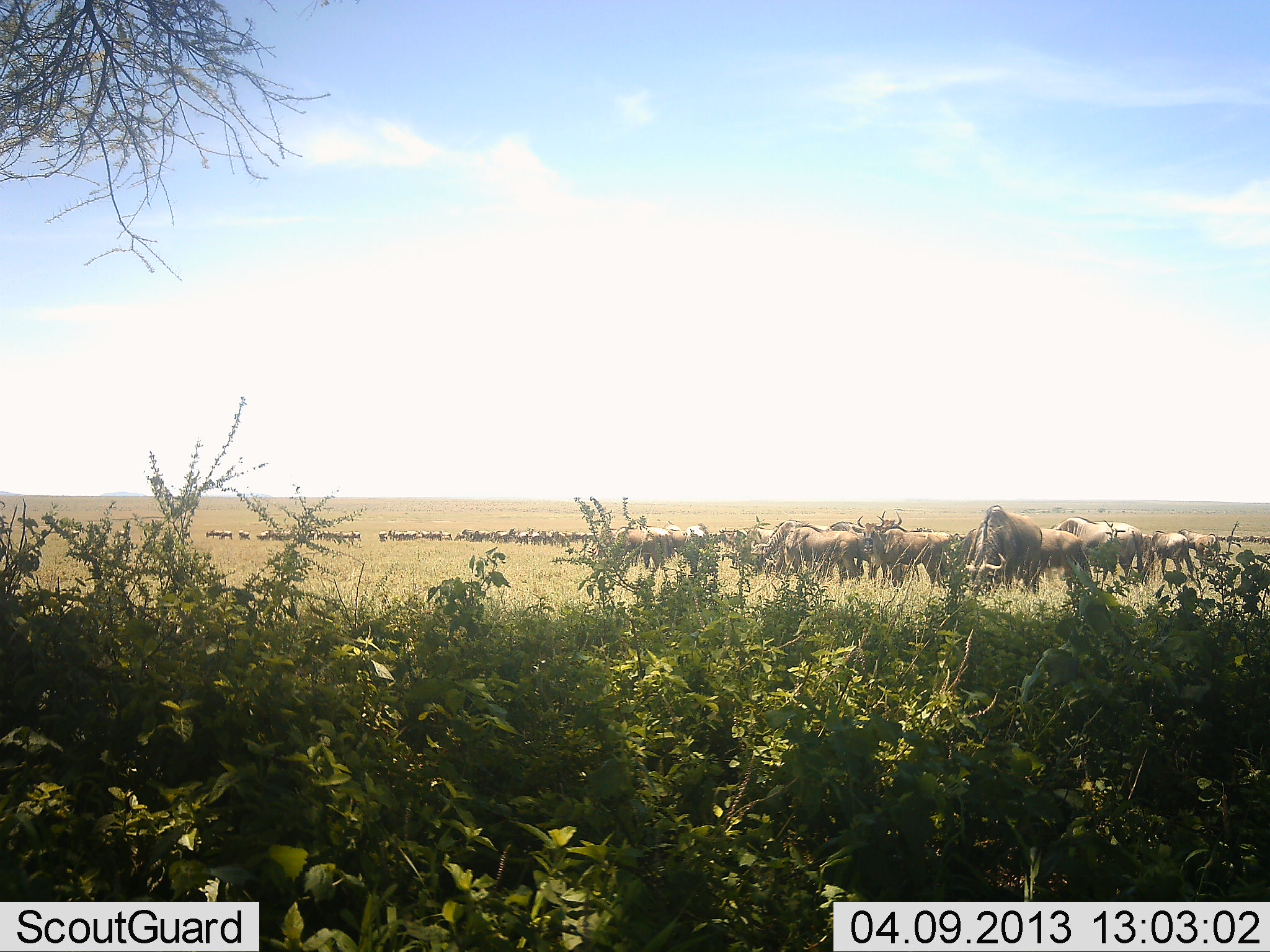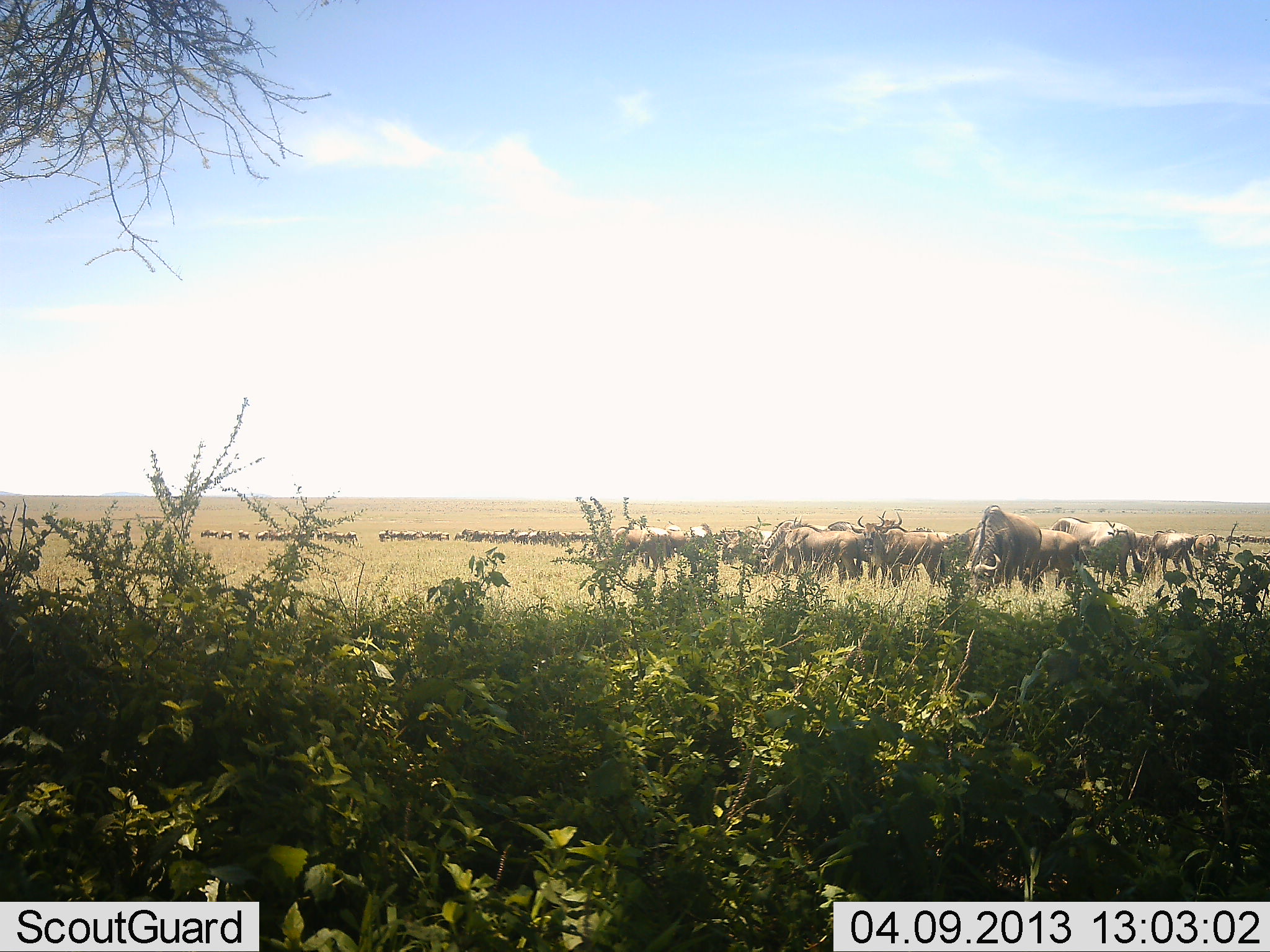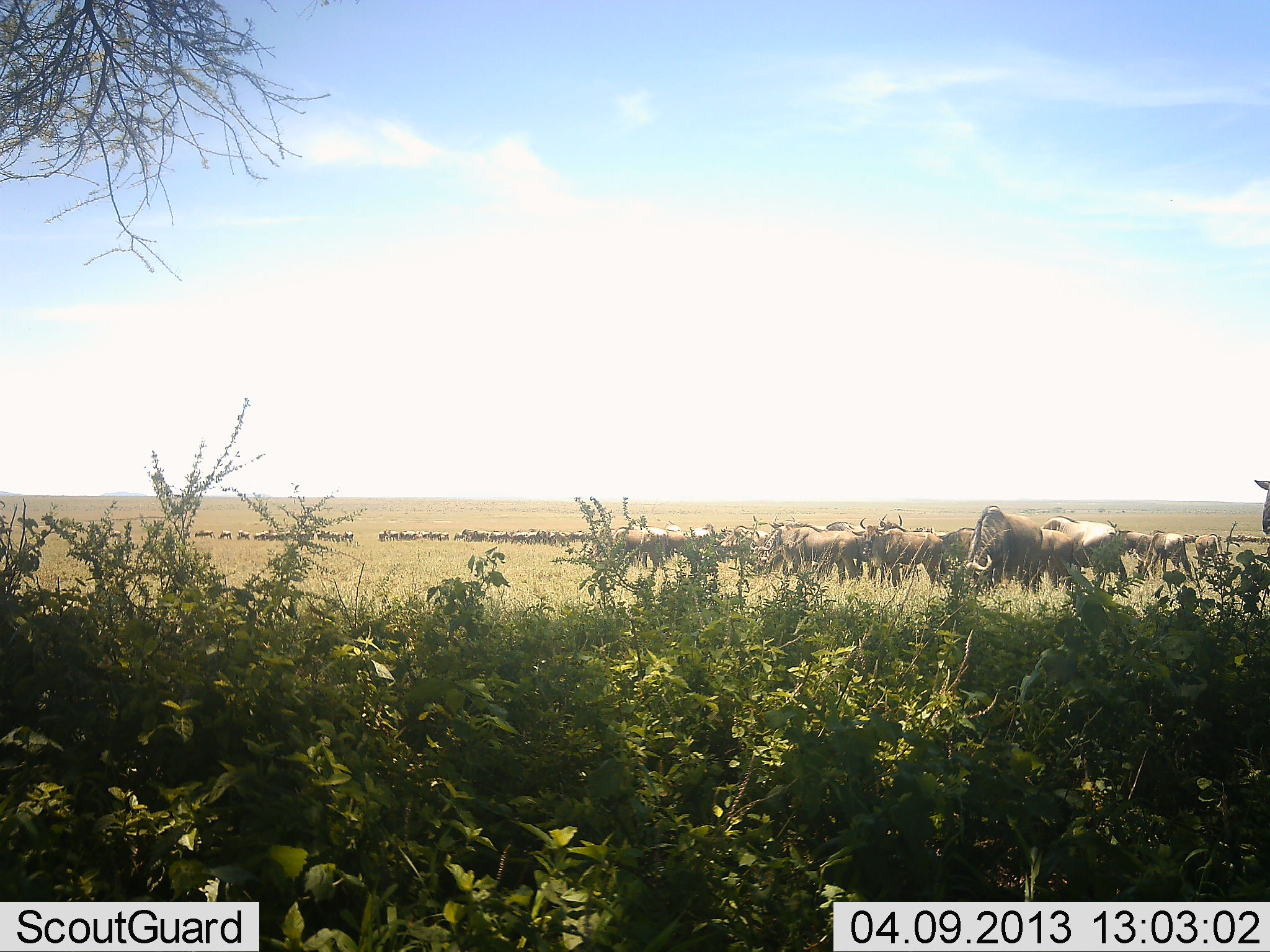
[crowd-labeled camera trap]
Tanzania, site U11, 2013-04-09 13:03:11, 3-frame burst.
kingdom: Animalia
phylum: Chordata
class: Mammalia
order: Artiodactyla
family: Bovidae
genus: Connochaetes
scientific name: Connochaetes taurinus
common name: blue wildebeest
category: wildebeest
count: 51+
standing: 57%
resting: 4%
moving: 30%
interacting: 9%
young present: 4%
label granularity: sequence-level